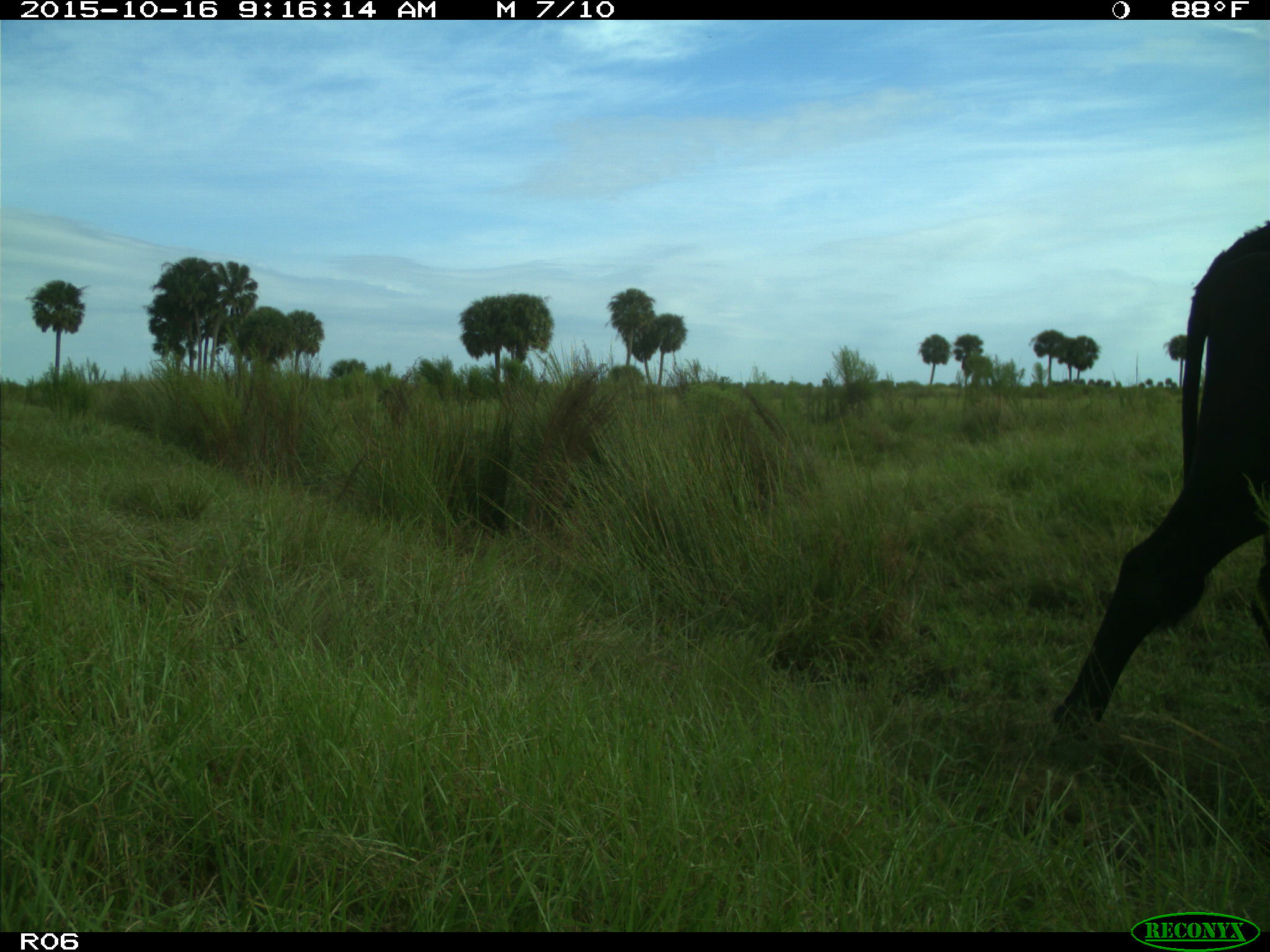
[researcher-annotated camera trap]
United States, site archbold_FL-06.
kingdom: Animalia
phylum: Chordata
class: Mammalia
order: Artiodactyla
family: Bovidae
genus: Bos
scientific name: Bos taurus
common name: domestic cow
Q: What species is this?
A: Bos taurus (domestic cow).